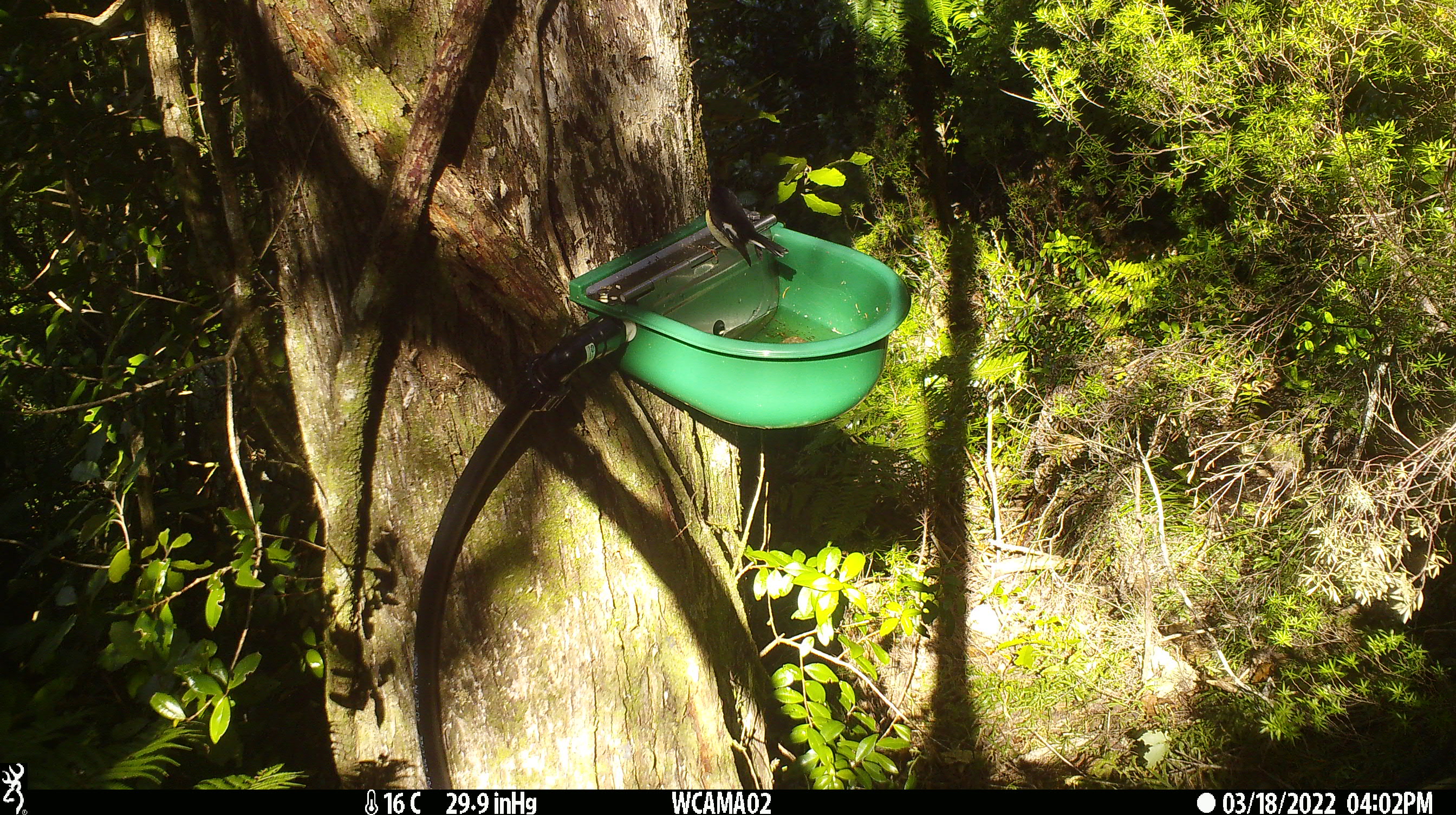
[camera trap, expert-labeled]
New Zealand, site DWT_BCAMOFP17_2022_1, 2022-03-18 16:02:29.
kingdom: Animalia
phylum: Chordata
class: Aves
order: Passeriformes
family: Petroicidae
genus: Petroica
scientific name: Petroica macrocephala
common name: tomtit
Tomtit (Petroica macrocephala).